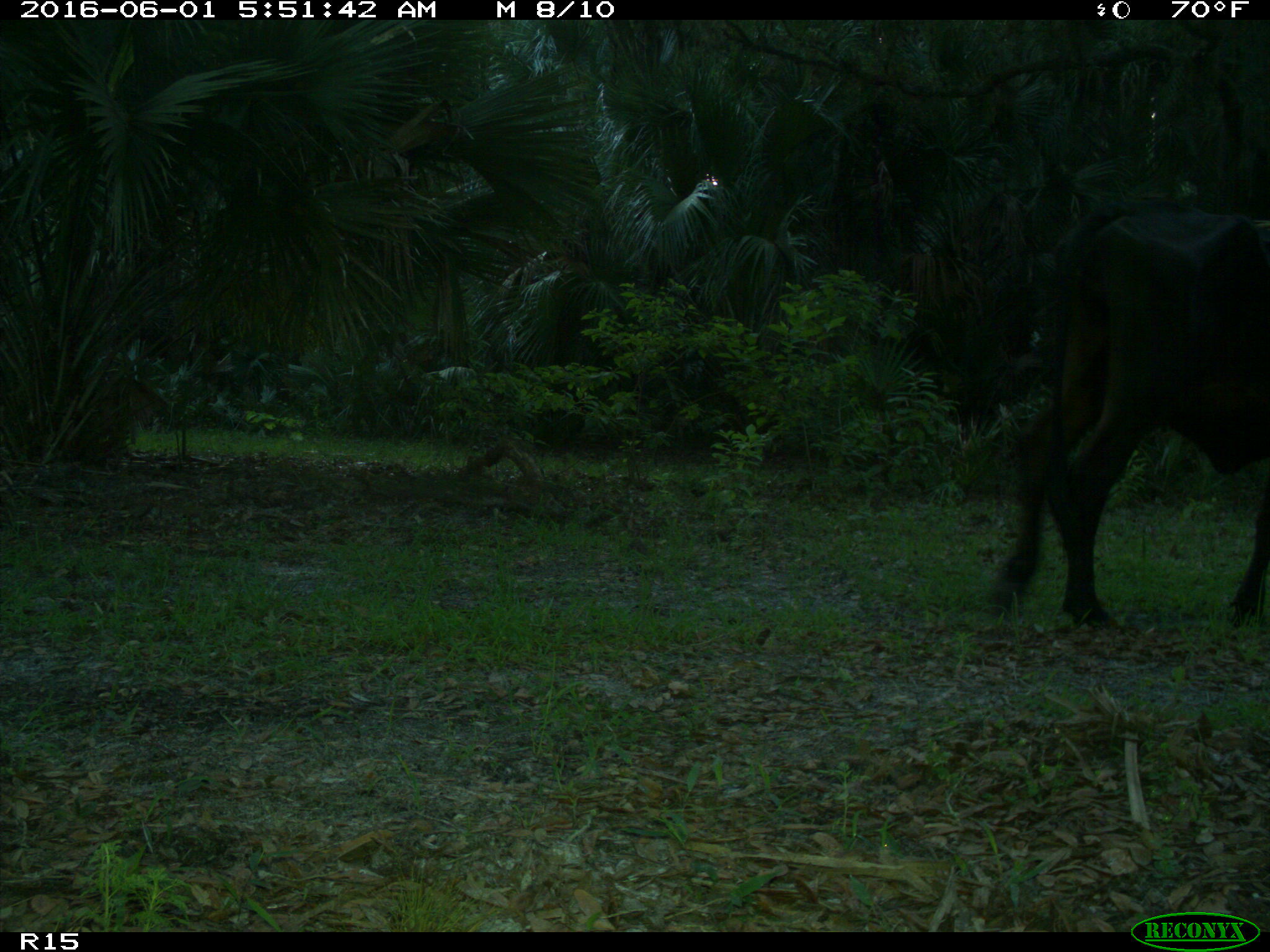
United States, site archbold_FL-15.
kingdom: Animalia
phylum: Chordata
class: Mammalia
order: Artiodactyla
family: Bovidae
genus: Bos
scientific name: Bos taurus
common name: domestic cow